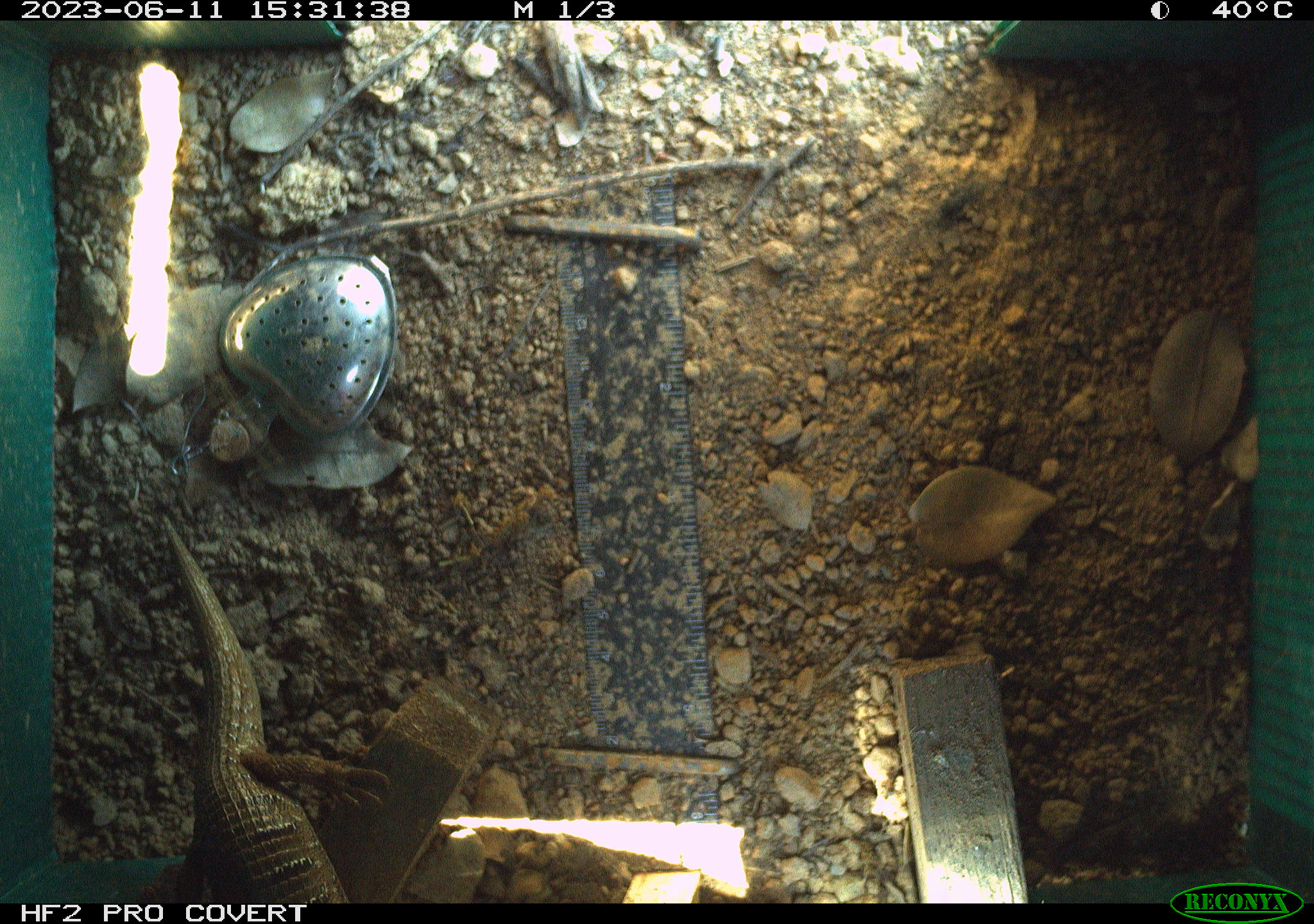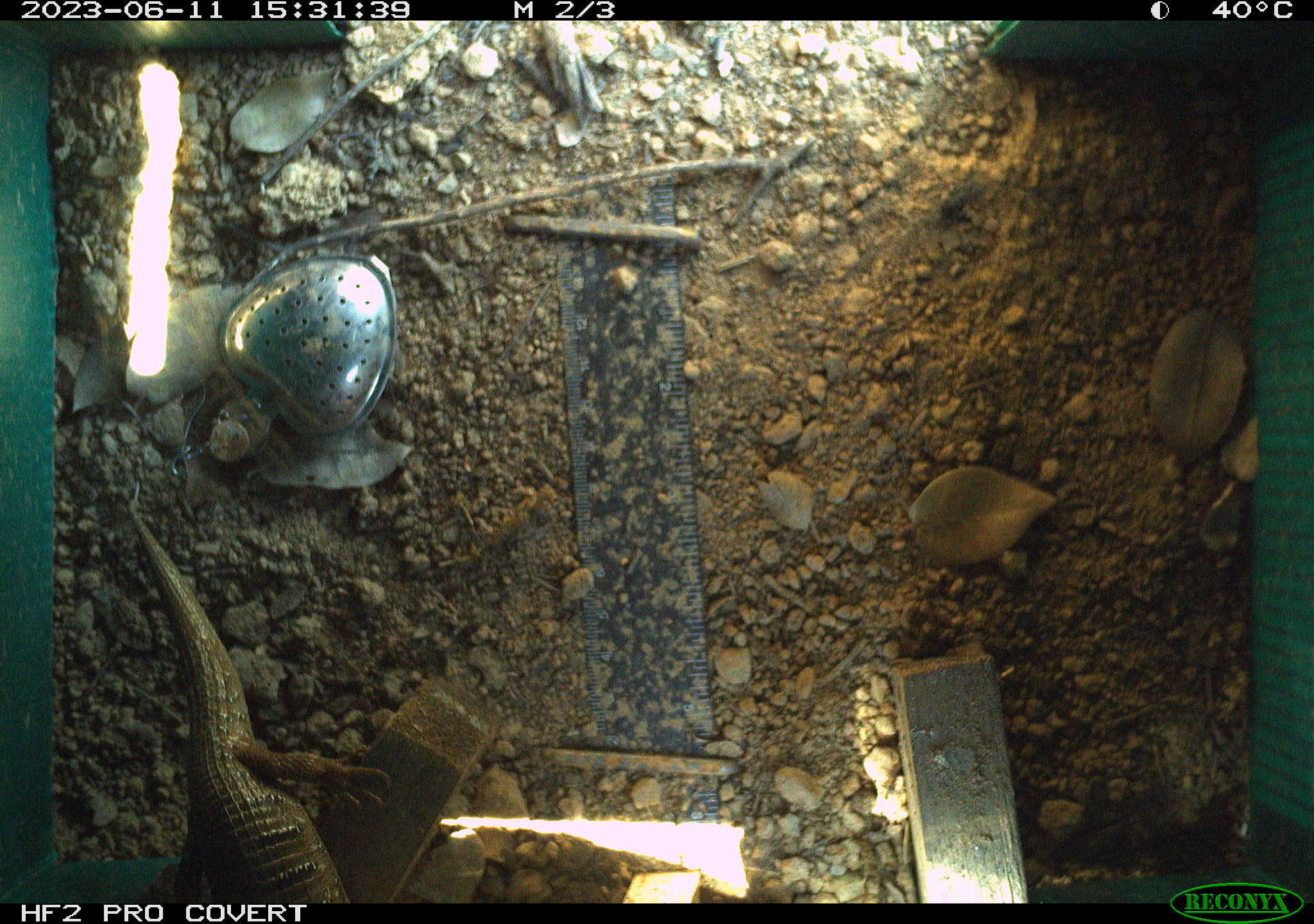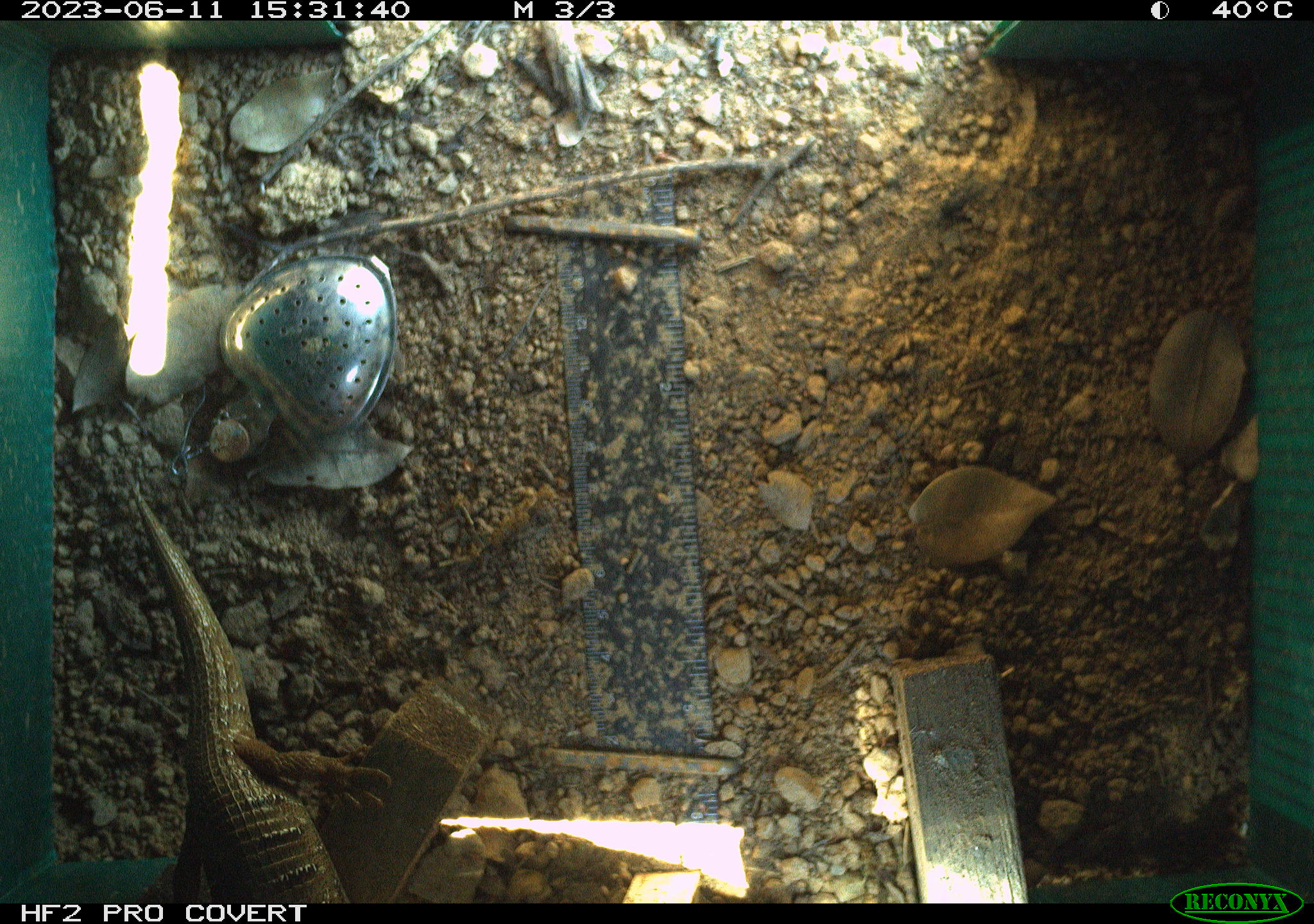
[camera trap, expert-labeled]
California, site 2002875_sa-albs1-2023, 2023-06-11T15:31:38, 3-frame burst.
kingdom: Animalia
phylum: Chordata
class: Reptilia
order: Squamata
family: Anguidae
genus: Elgaria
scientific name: Elgaria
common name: alligator lizards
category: elgaria species